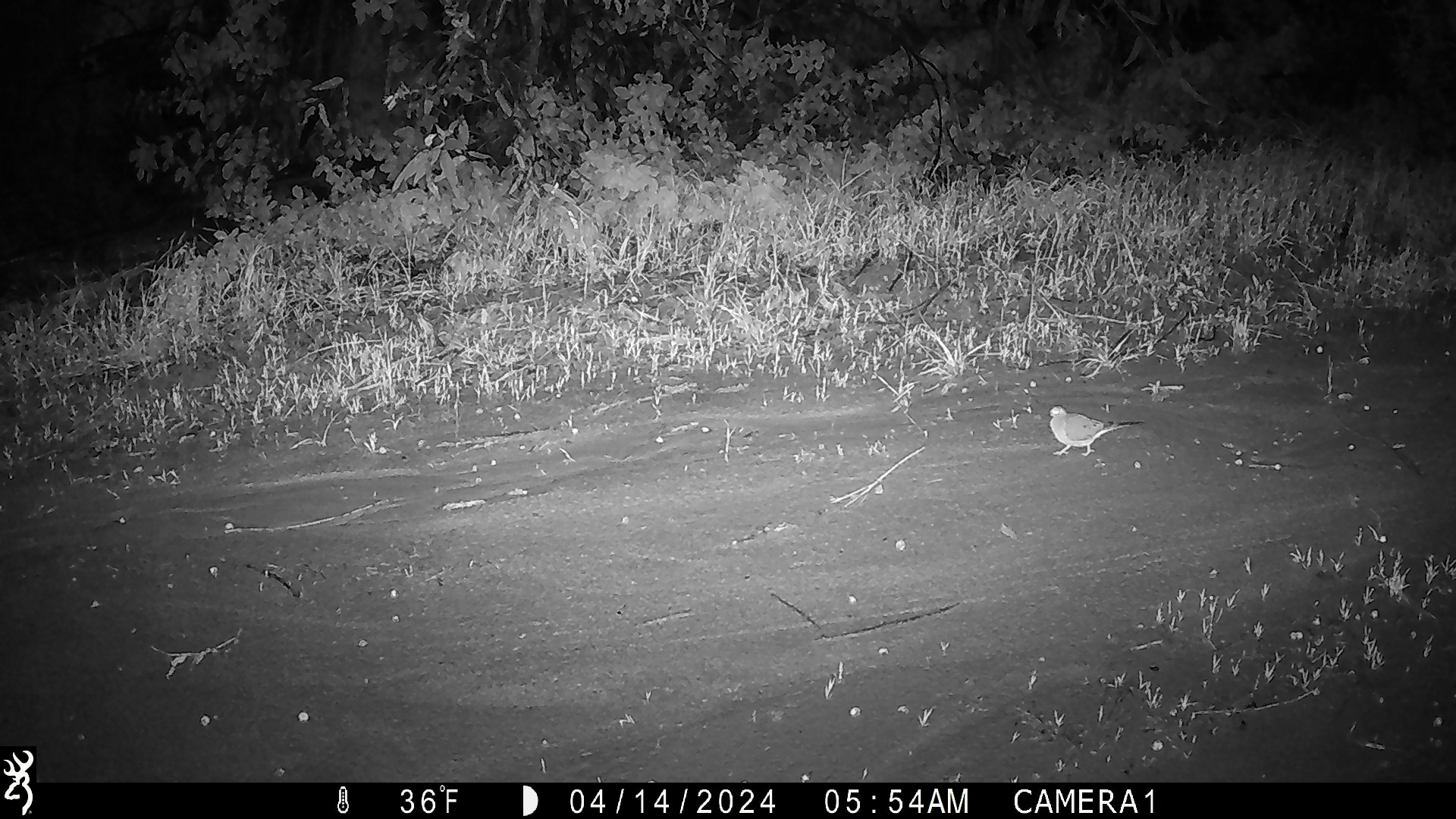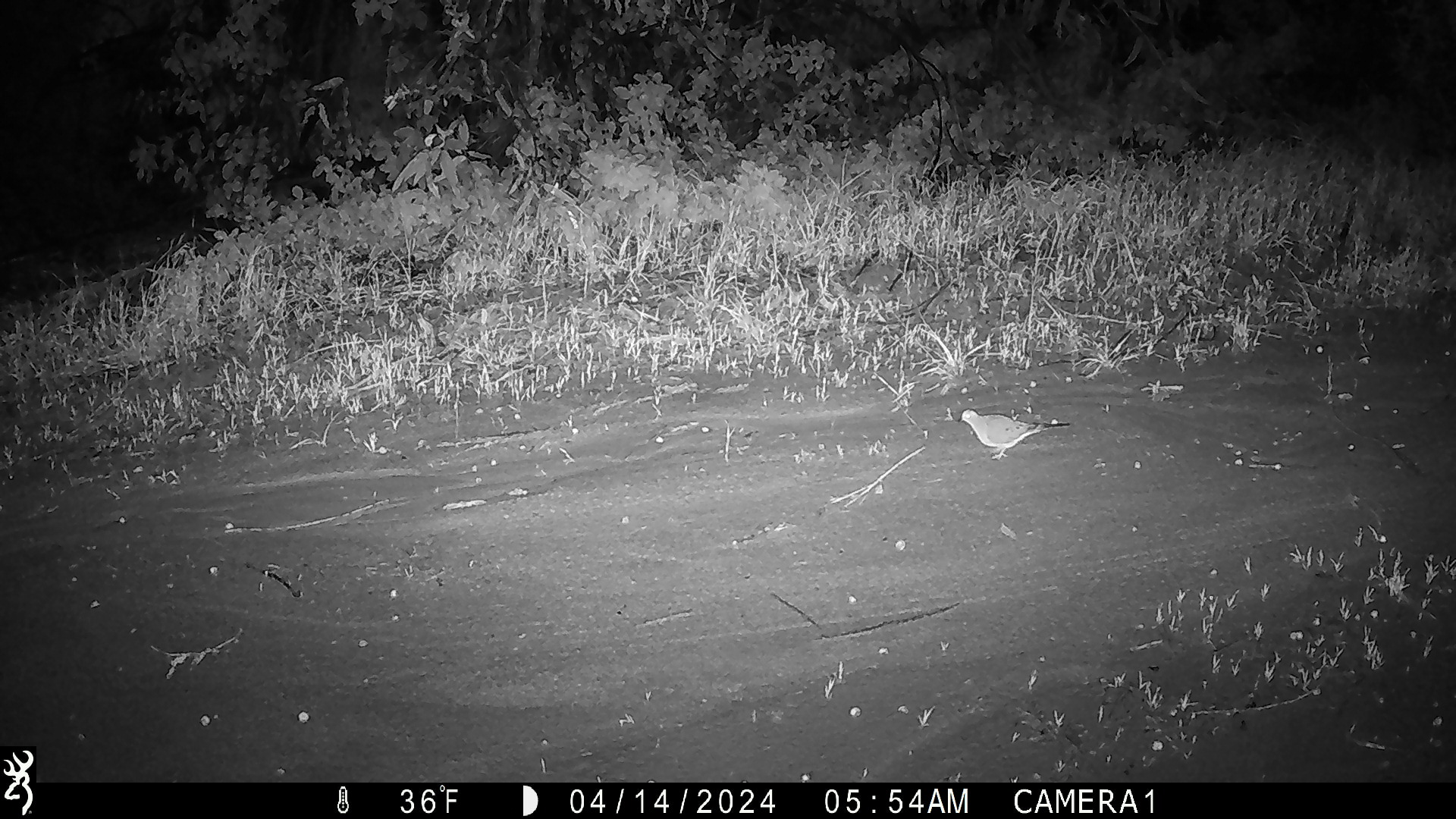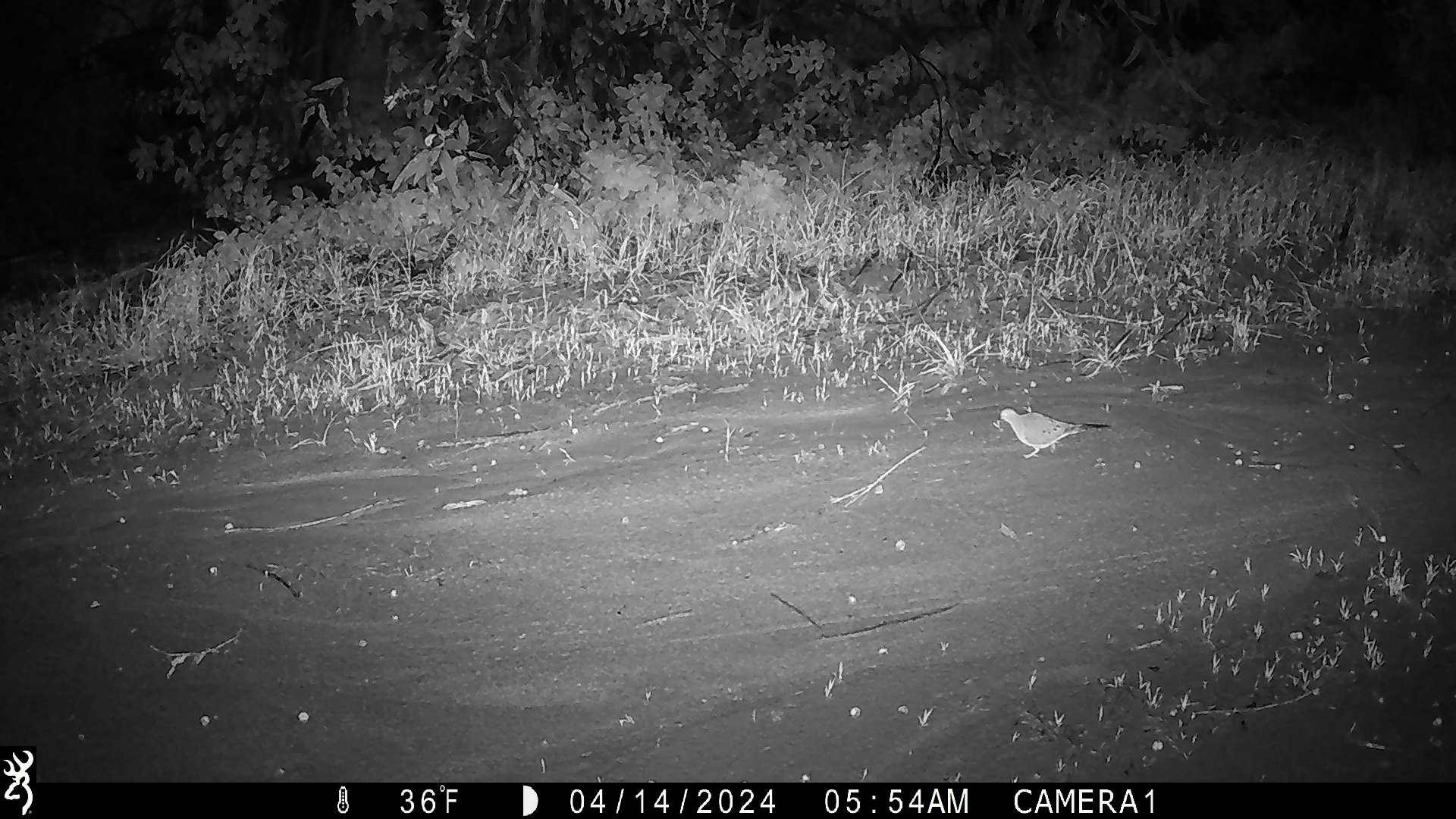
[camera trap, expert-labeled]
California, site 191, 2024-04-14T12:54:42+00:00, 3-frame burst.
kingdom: Animalia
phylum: Chordata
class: Aves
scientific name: Aves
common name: bird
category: unknown bird